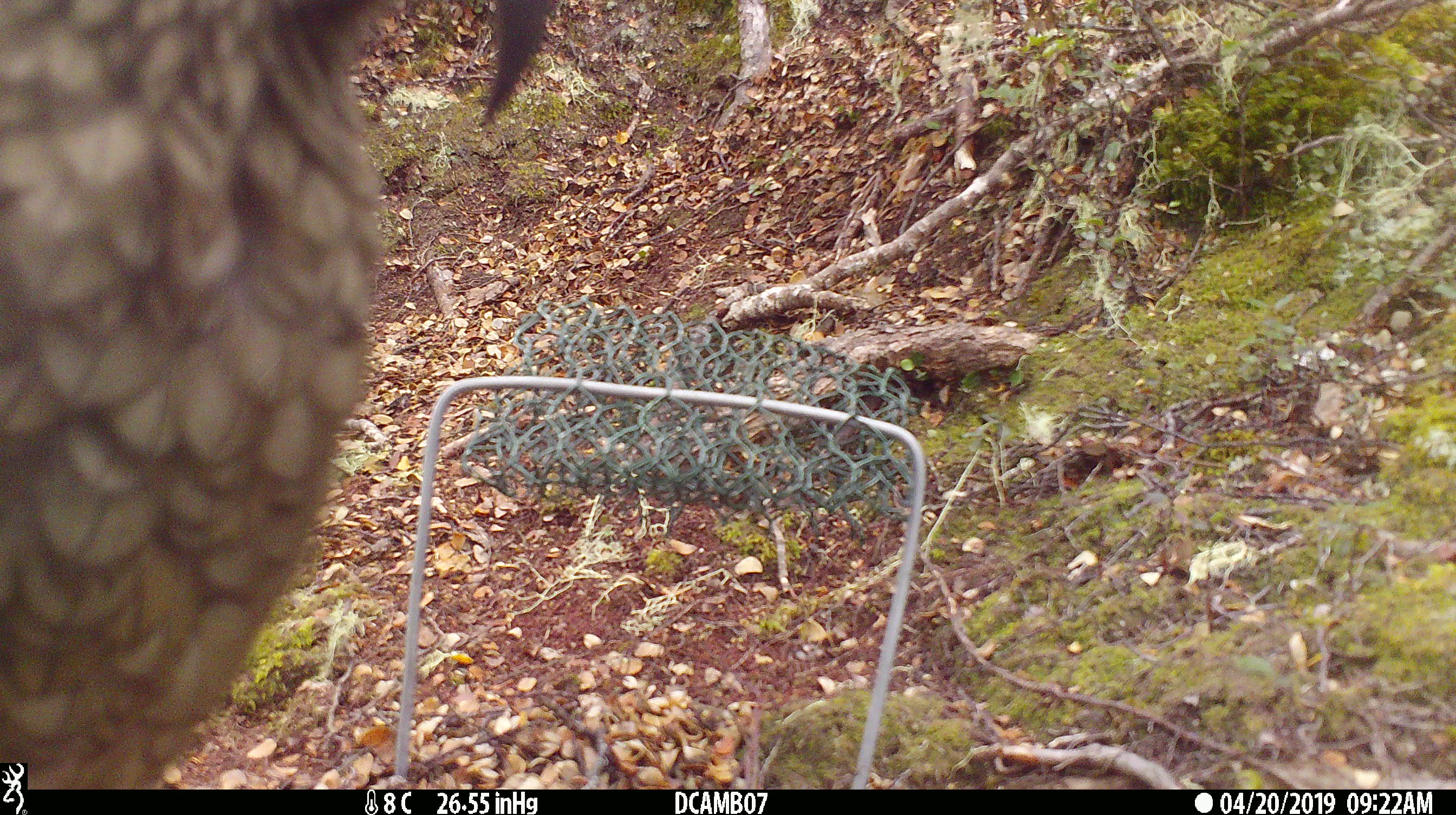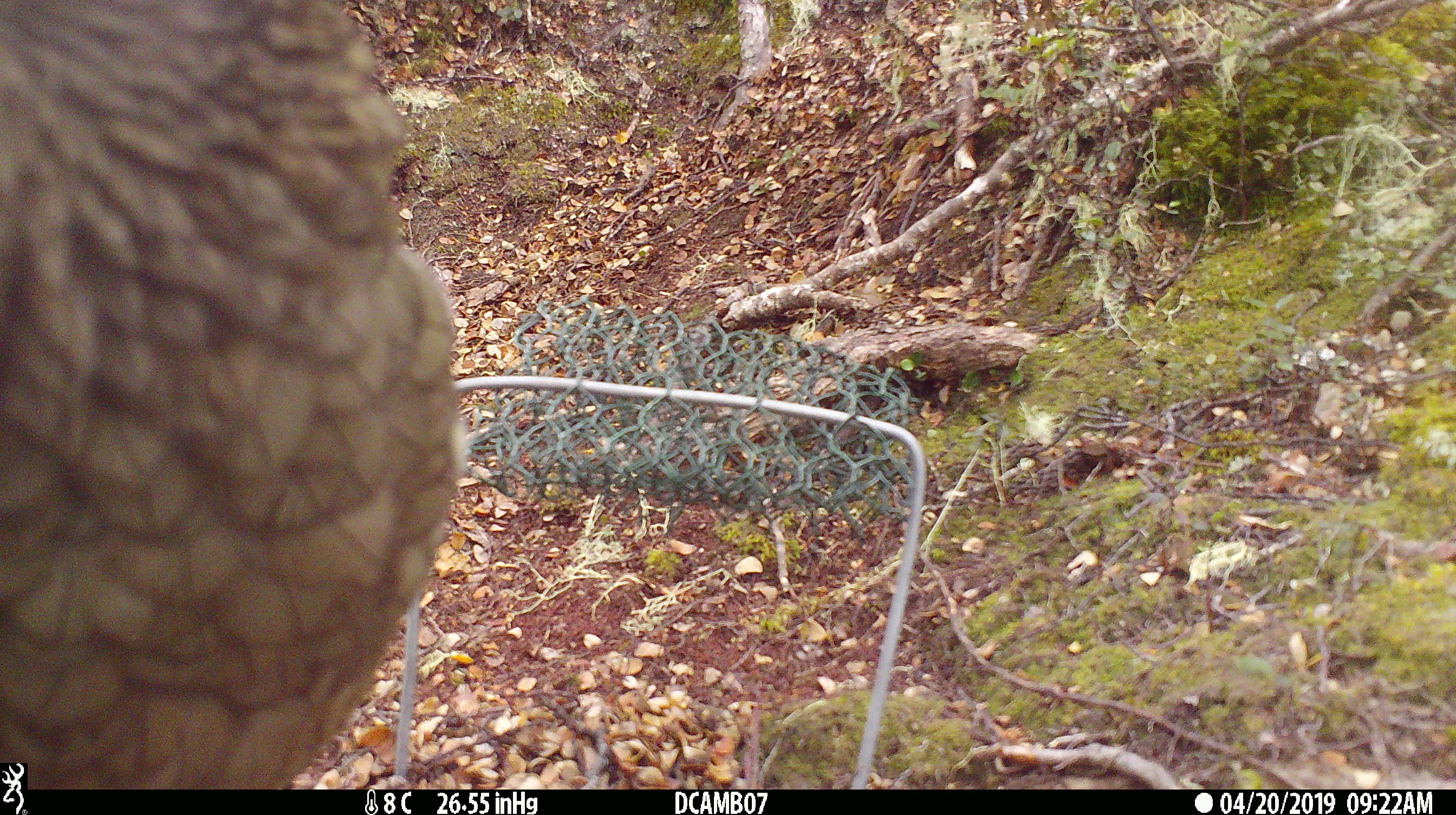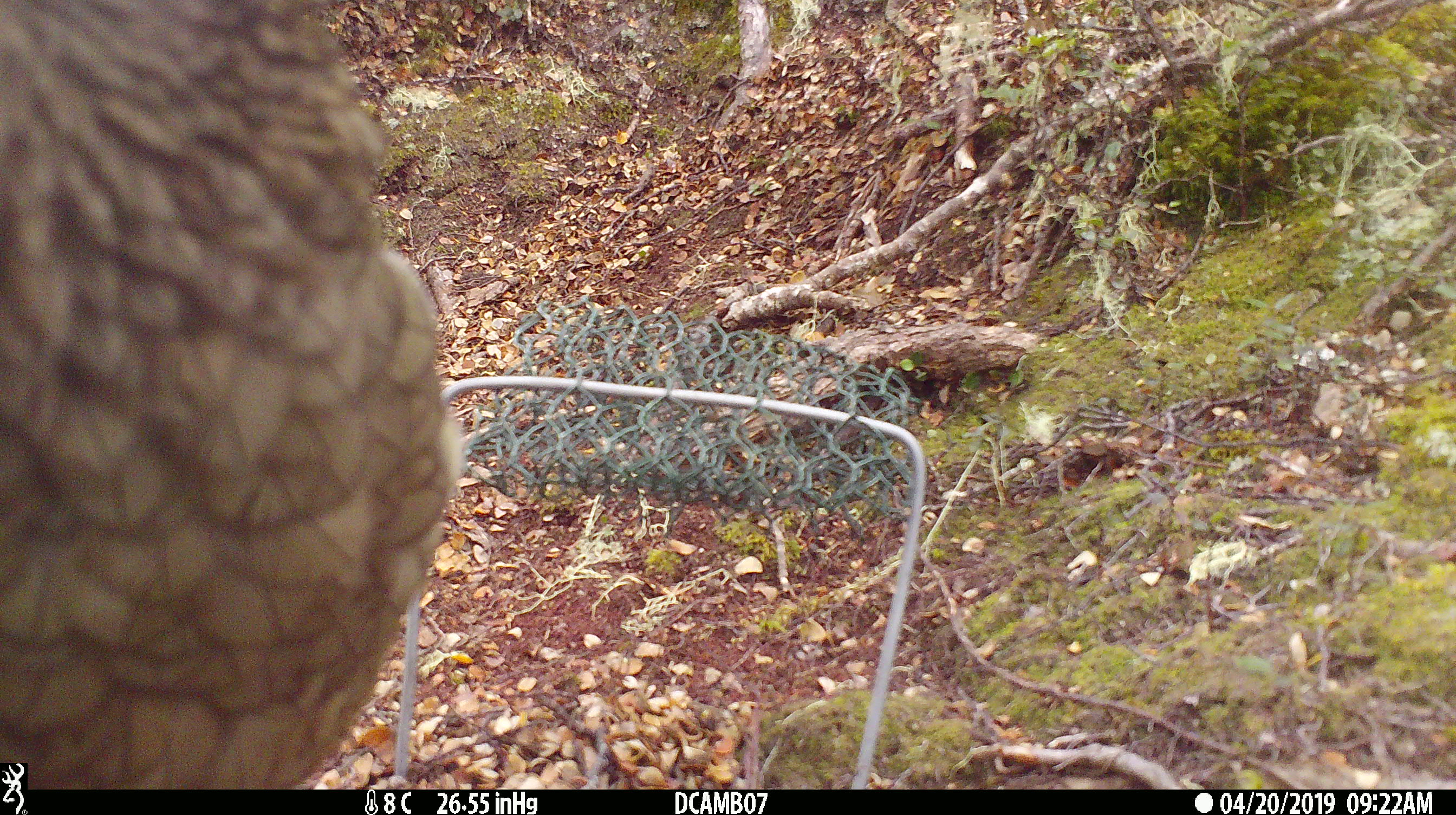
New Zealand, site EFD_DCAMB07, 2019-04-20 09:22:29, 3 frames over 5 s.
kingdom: Animalia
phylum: Chordata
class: Aves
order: Psittaciformes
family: Strigopidae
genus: Nestor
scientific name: Nestor notabilis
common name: kea